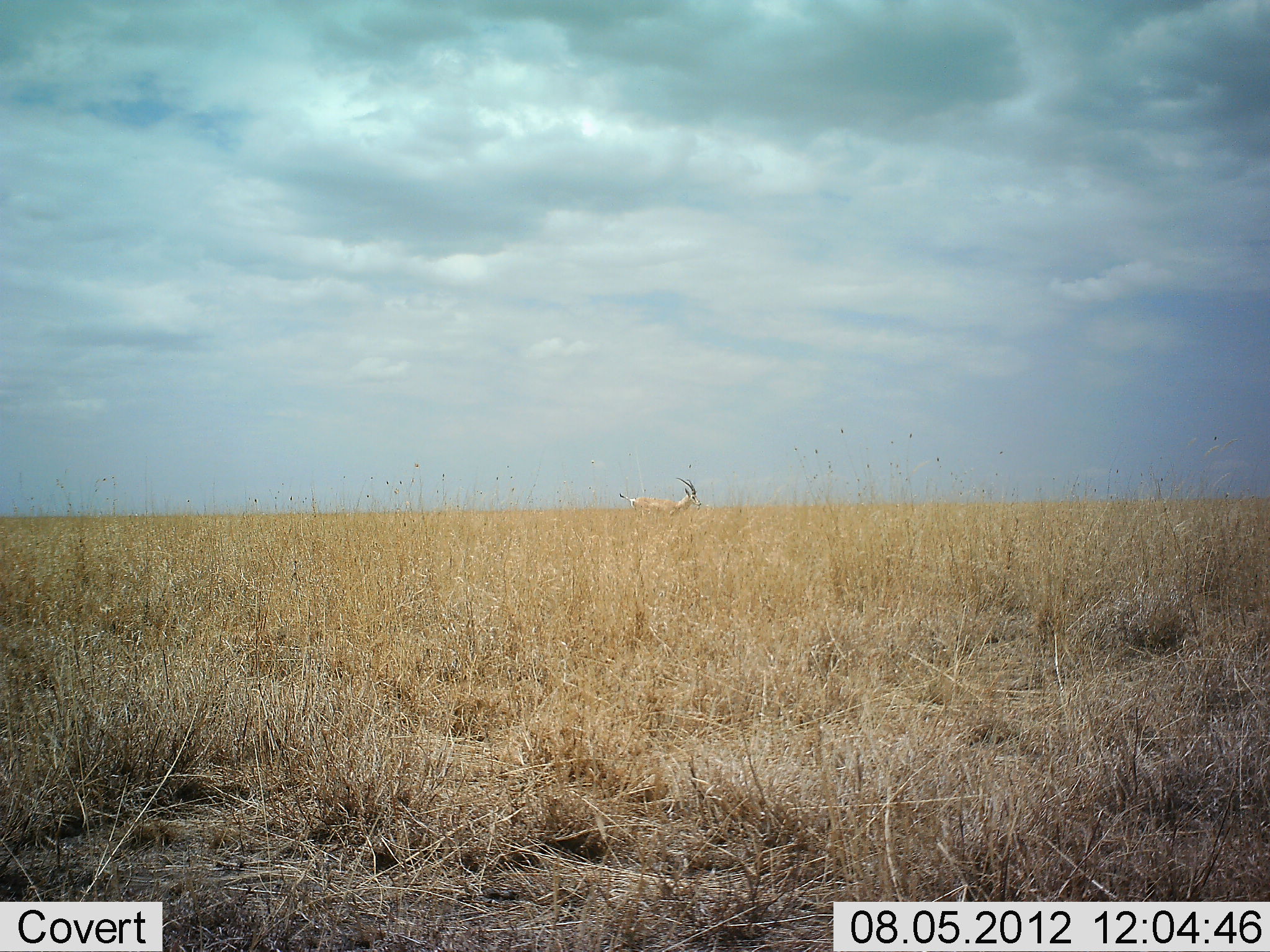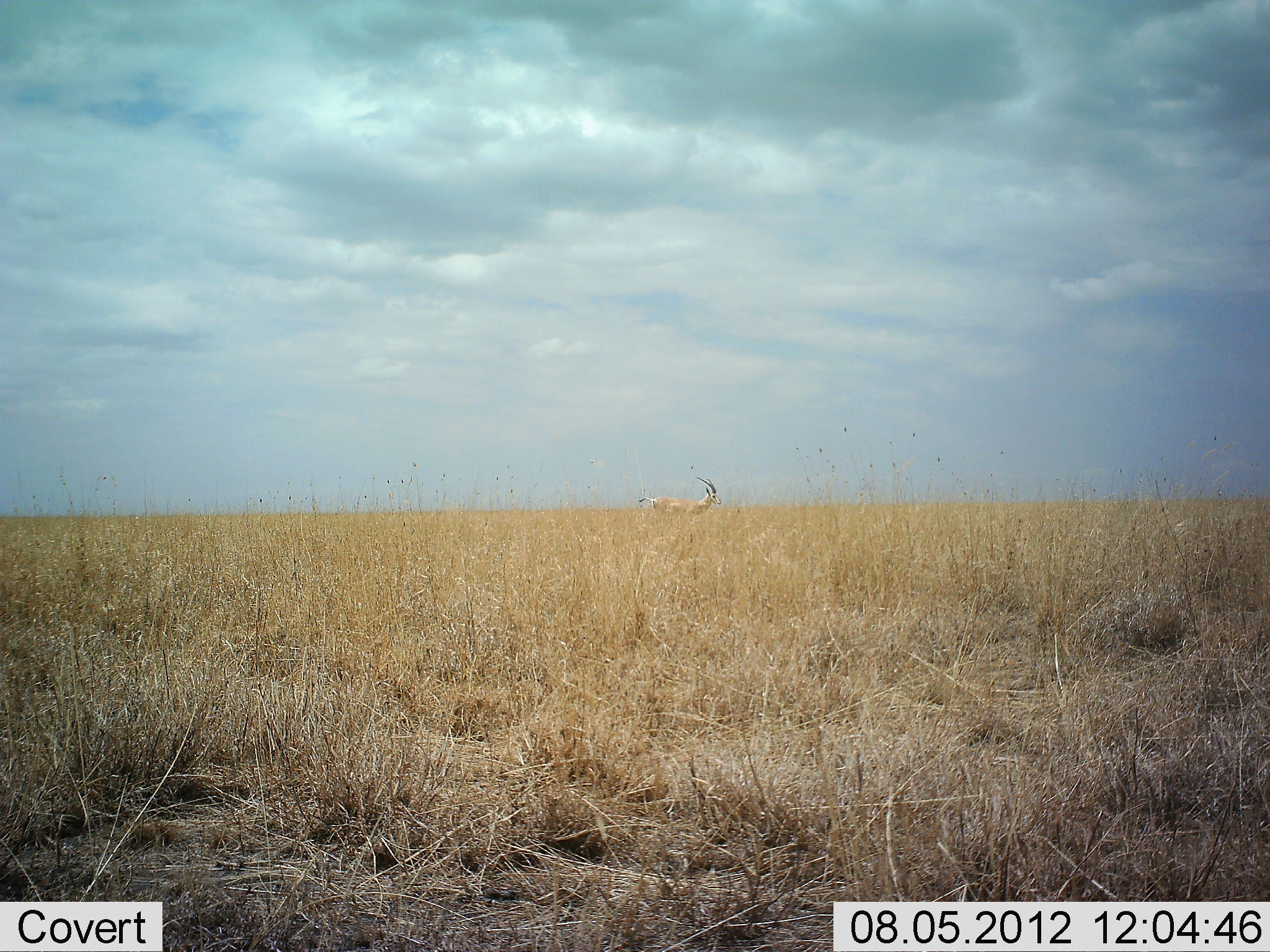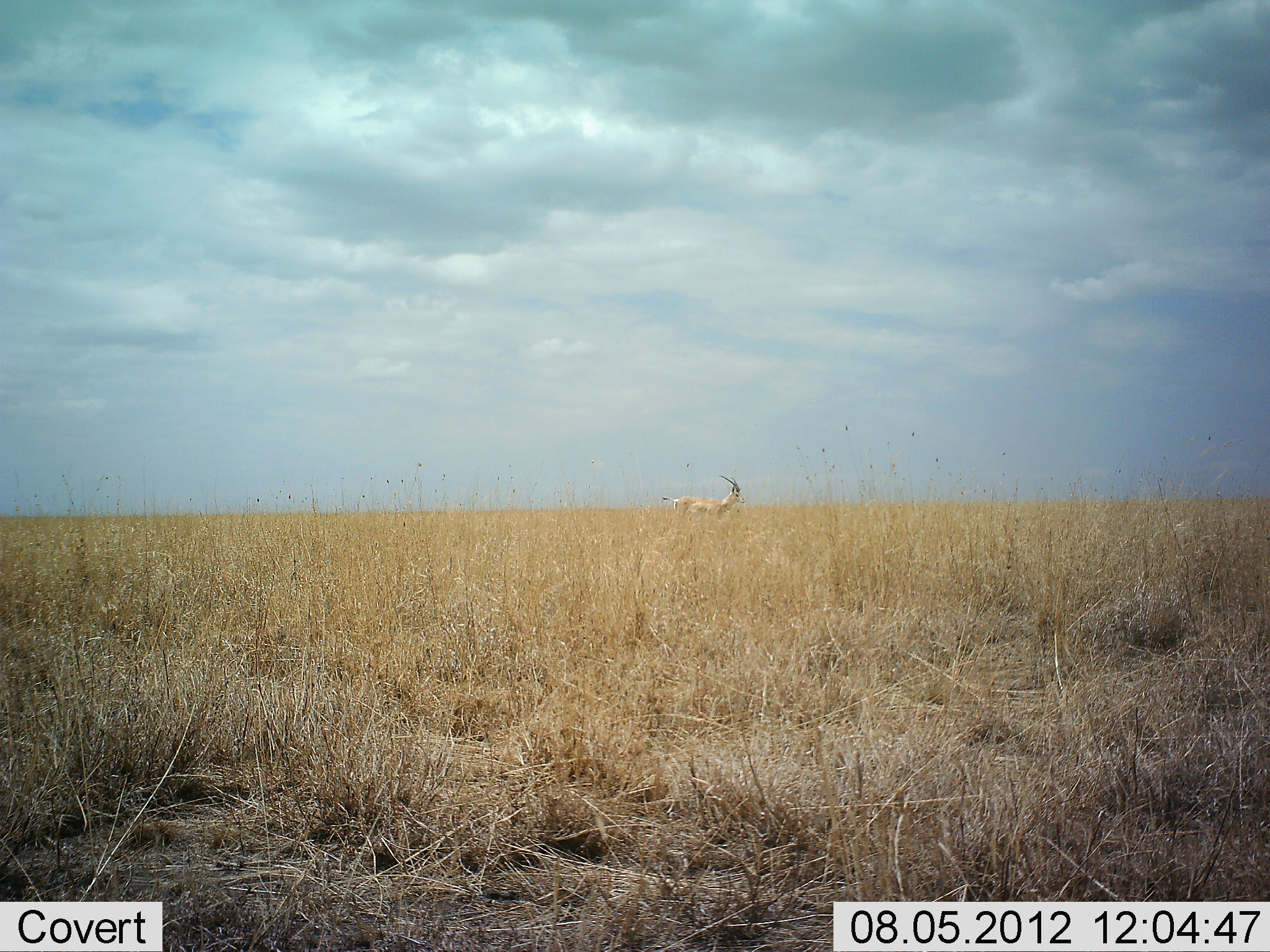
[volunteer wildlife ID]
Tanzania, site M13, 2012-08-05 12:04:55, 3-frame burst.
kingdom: Animalia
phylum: Chordata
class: Mammalia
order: Artiodactyla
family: Bovidae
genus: Nanger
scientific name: Nanger granti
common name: grant's gazelle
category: gazellegrants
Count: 1.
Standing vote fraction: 10%.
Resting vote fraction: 0%.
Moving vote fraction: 90%.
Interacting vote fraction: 0%.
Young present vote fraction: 0%.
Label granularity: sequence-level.